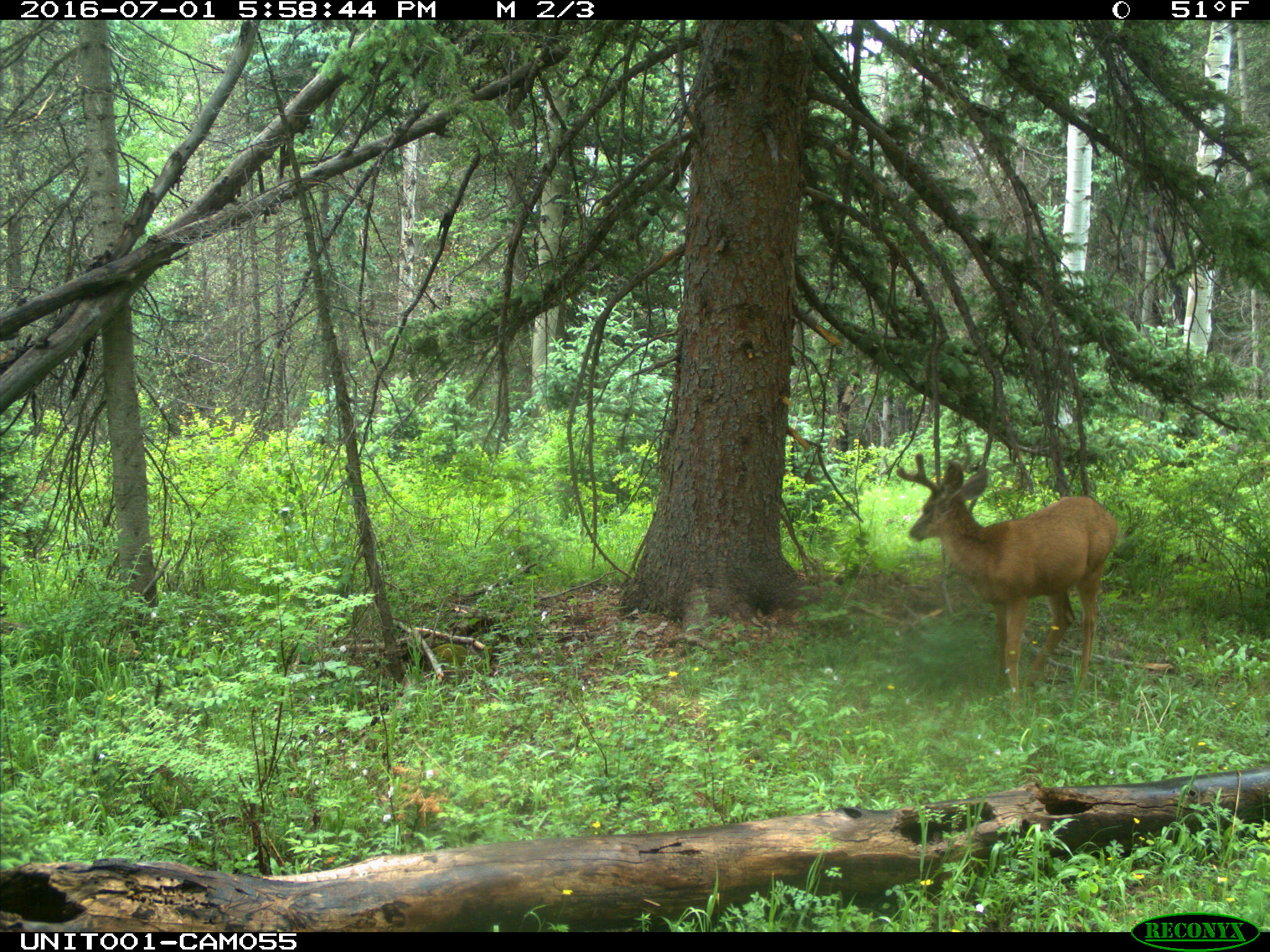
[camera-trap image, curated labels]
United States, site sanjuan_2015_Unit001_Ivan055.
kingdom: Animalia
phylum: Chordata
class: Mammalia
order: Artiodactyla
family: Cervidae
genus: Odocoileus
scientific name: Odocoileus hemionus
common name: mule deer